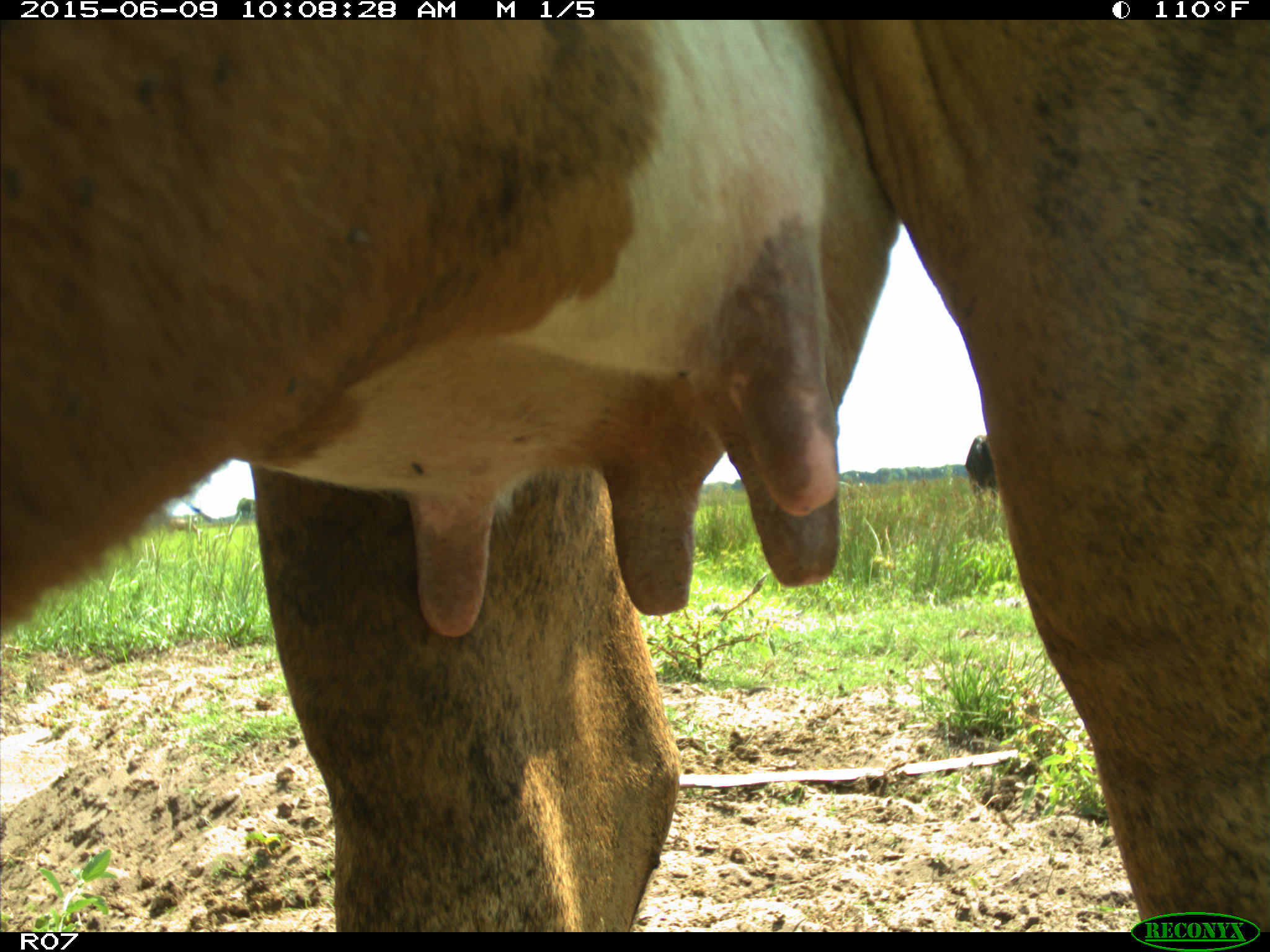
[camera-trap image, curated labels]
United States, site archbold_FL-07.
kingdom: Animalia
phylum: Chordata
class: Mammalia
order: Artiodactyla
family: Bovidae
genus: Bos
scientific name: Bos taurus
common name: domestic cow